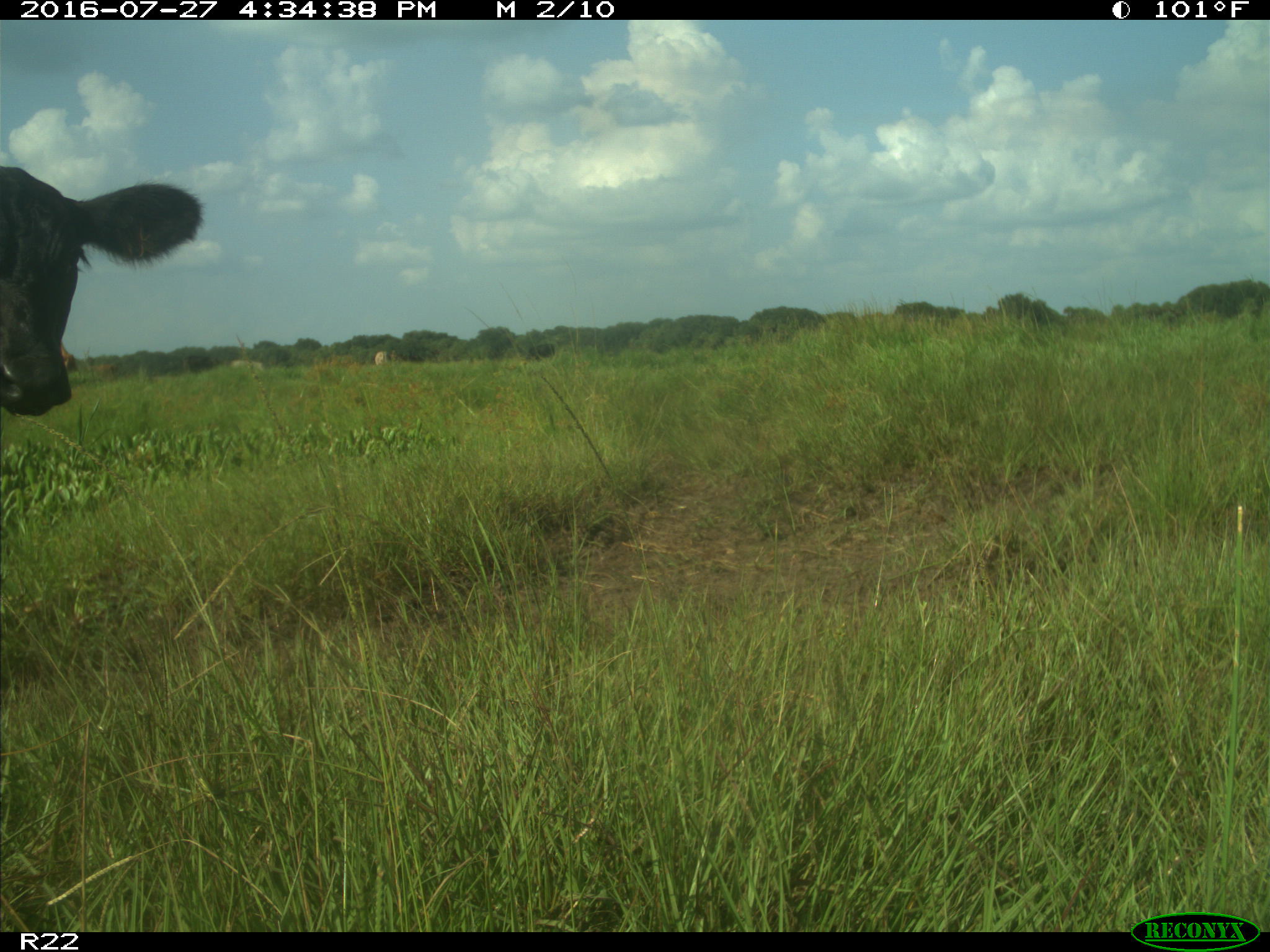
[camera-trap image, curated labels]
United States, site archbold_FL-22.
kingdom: Animalia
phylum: Chordata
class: Mammalia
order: Artiodactyla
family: Bovidae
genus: Bos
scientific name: Bos taurus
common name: domestic cow